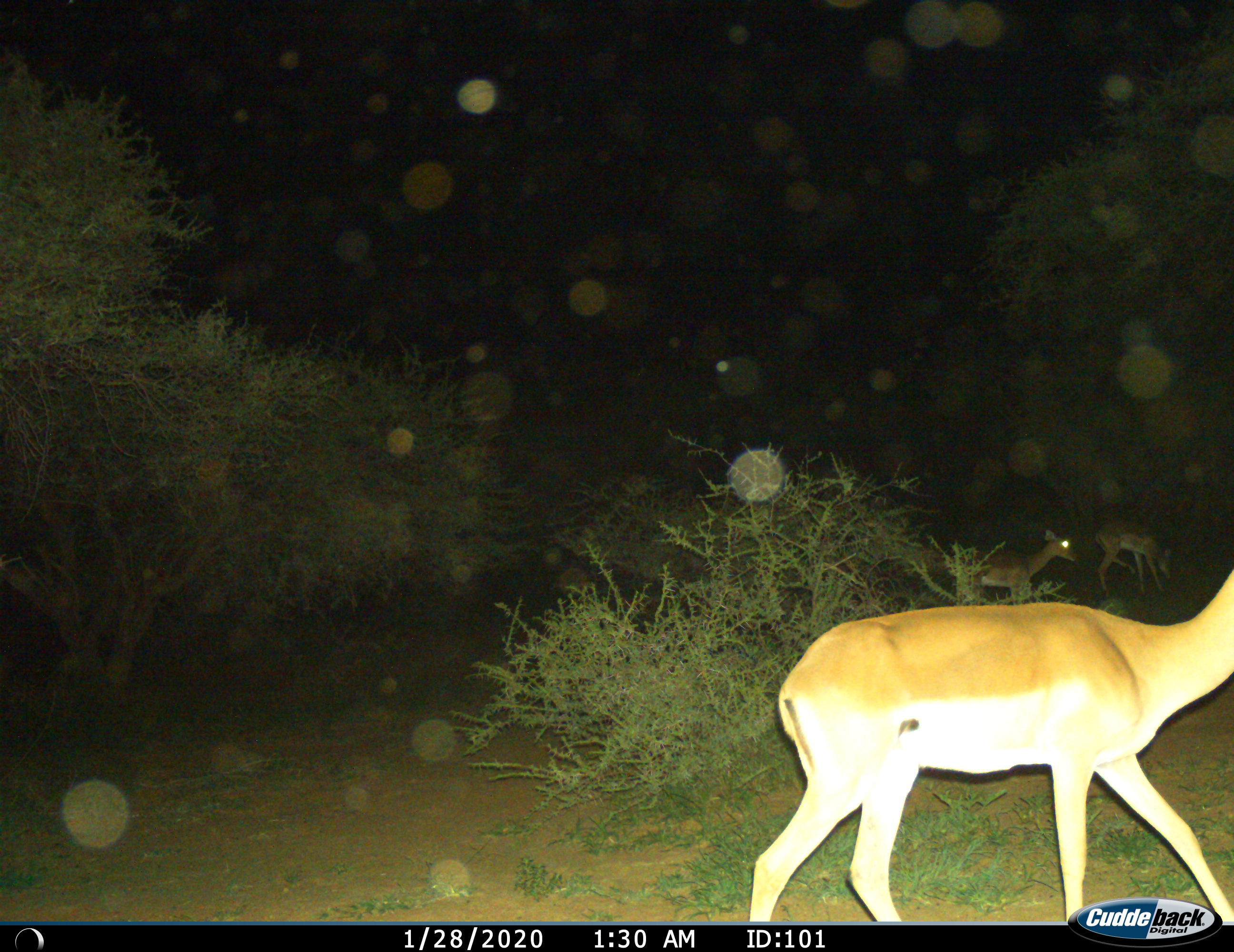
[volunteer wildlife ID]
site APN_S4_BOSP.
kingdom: Animalia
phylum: Chordata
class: Mammalia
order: Artiodactyla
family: Bovidae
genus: Aepyceros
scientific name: Aepyceros melampus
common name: impala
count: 3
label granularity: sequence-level